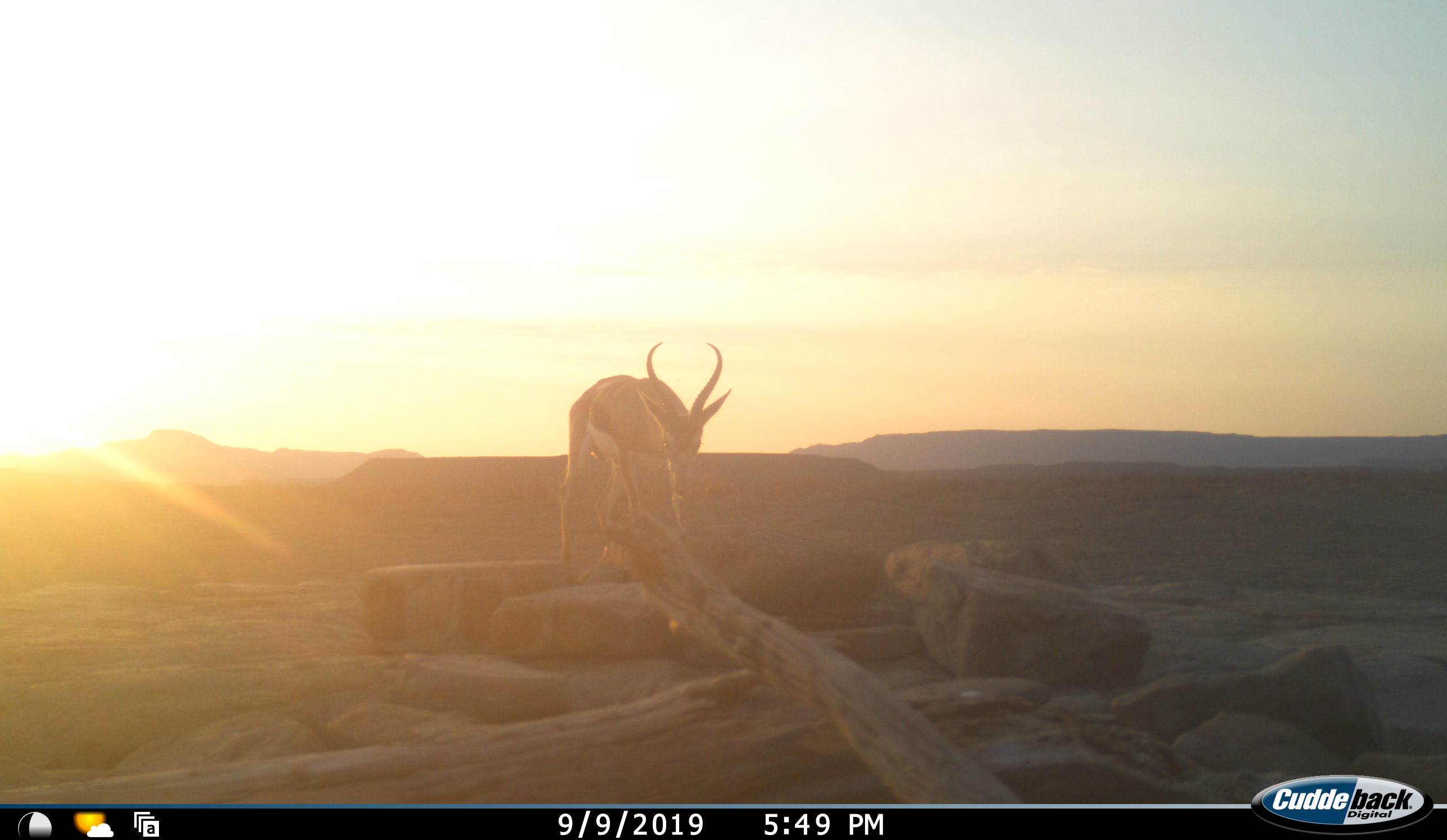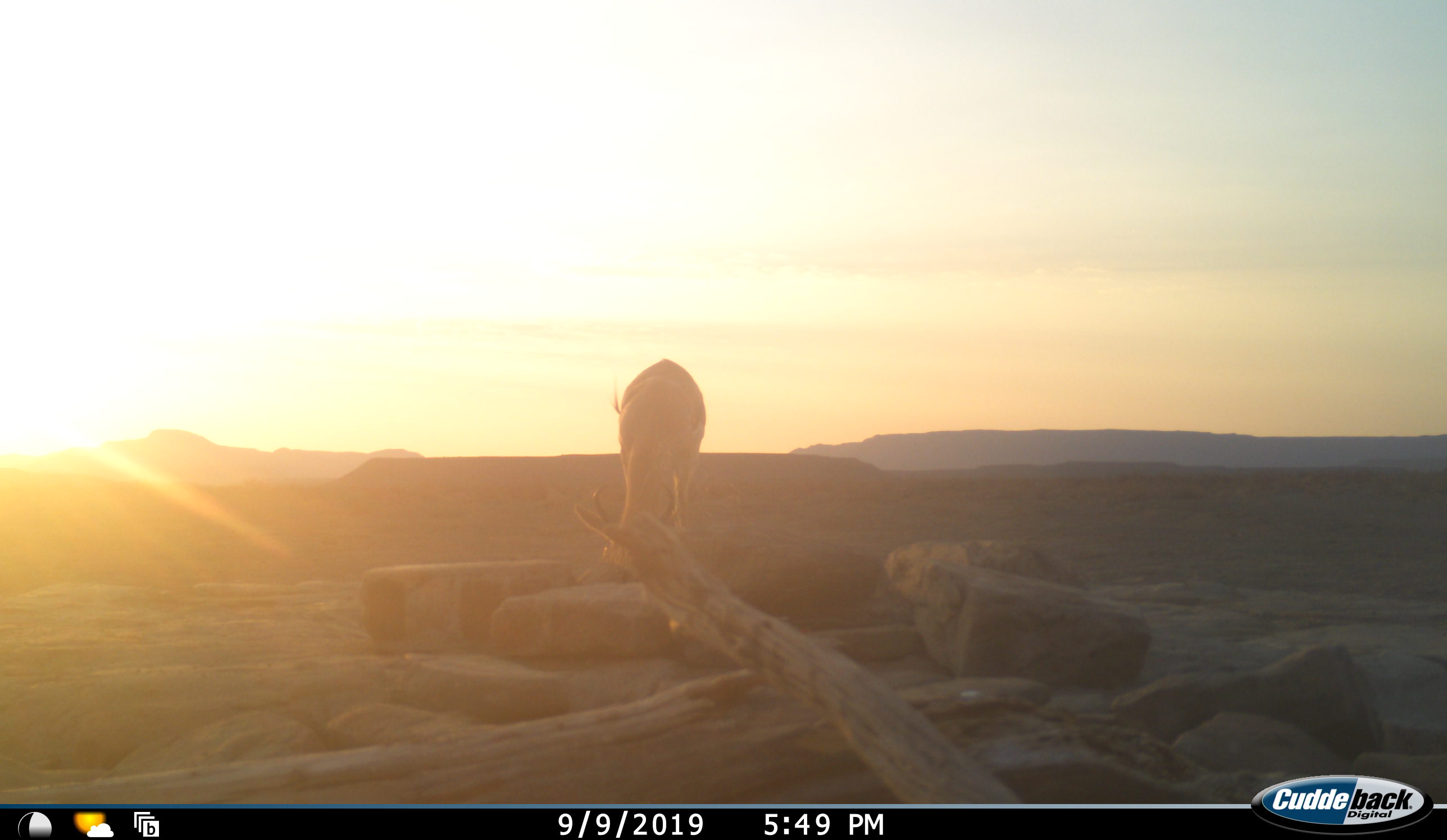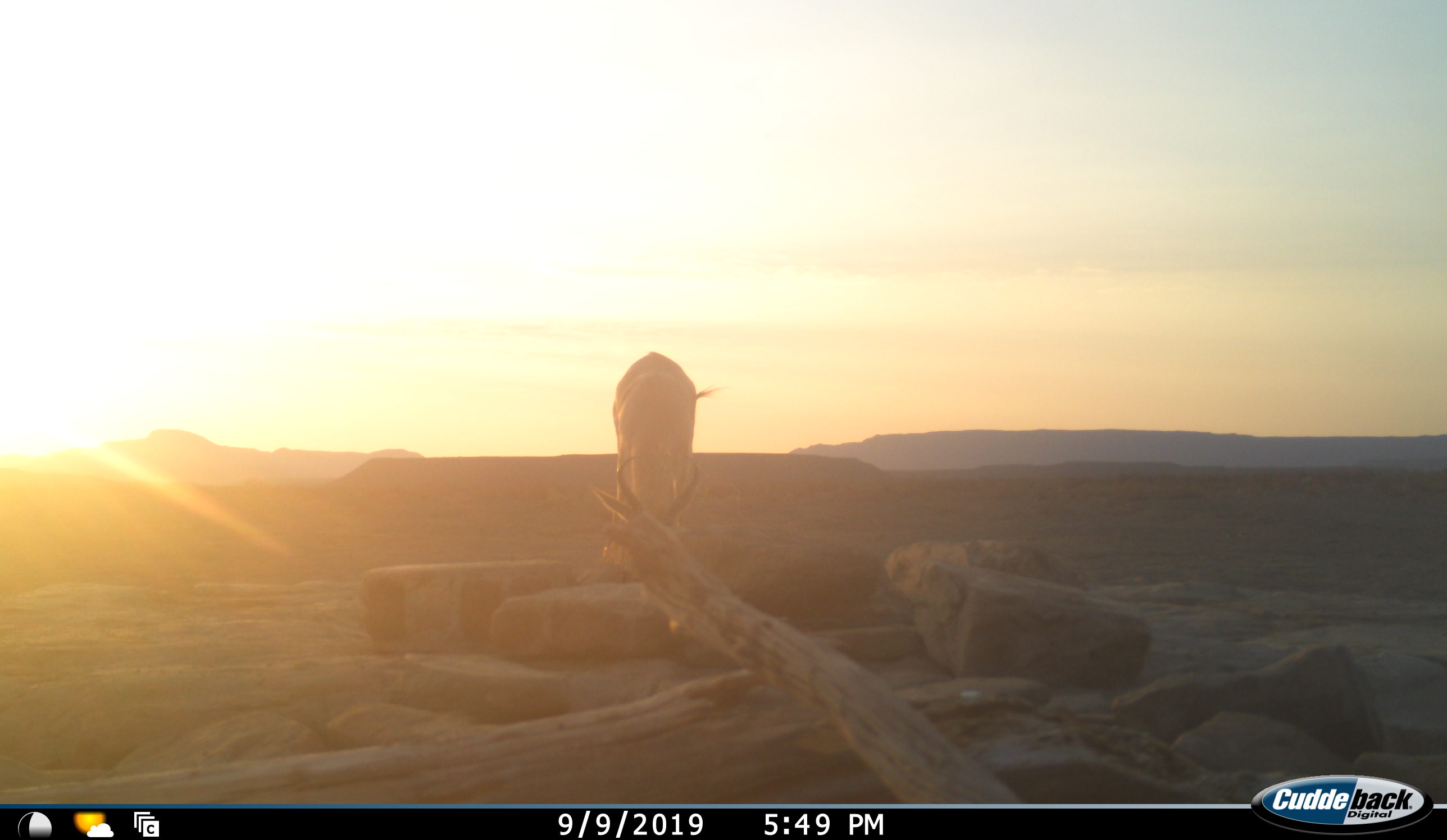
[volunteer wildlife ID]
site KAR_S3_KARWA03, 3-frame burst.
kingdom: Animalia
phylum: Chordata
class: Mammalia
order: Artiodactyla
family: Bovidae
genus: Antidorcas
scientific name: Antidorcas marsupialis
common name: springbok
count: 1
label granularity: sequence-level